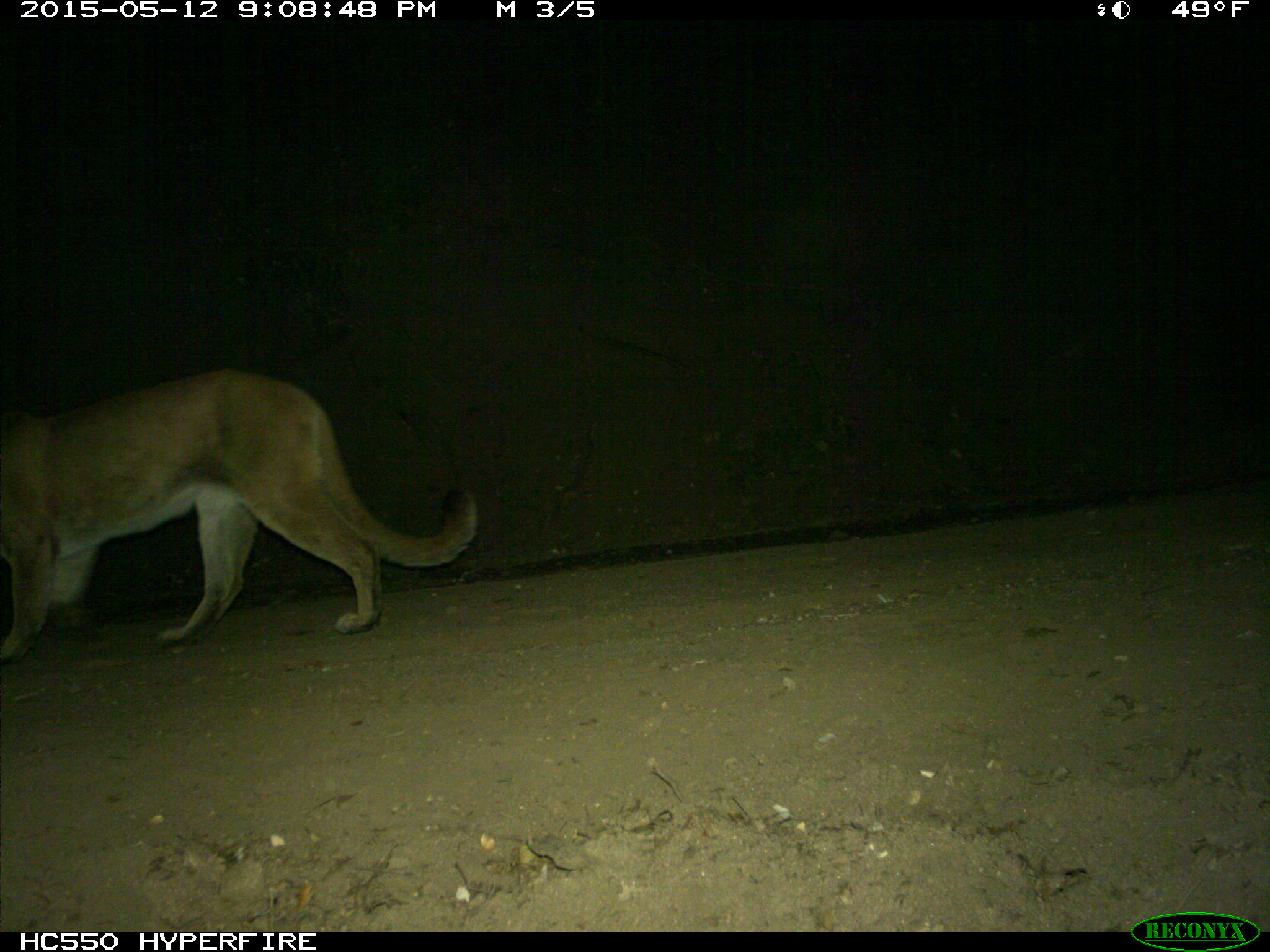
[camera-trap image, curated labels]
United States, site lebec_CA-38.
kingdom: Animalia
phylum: Chordata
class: Mammalia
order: Carnivora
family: Felidae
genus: Puma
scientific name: Puma concolor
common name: mountain lion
Puma concolor (mountain lion).